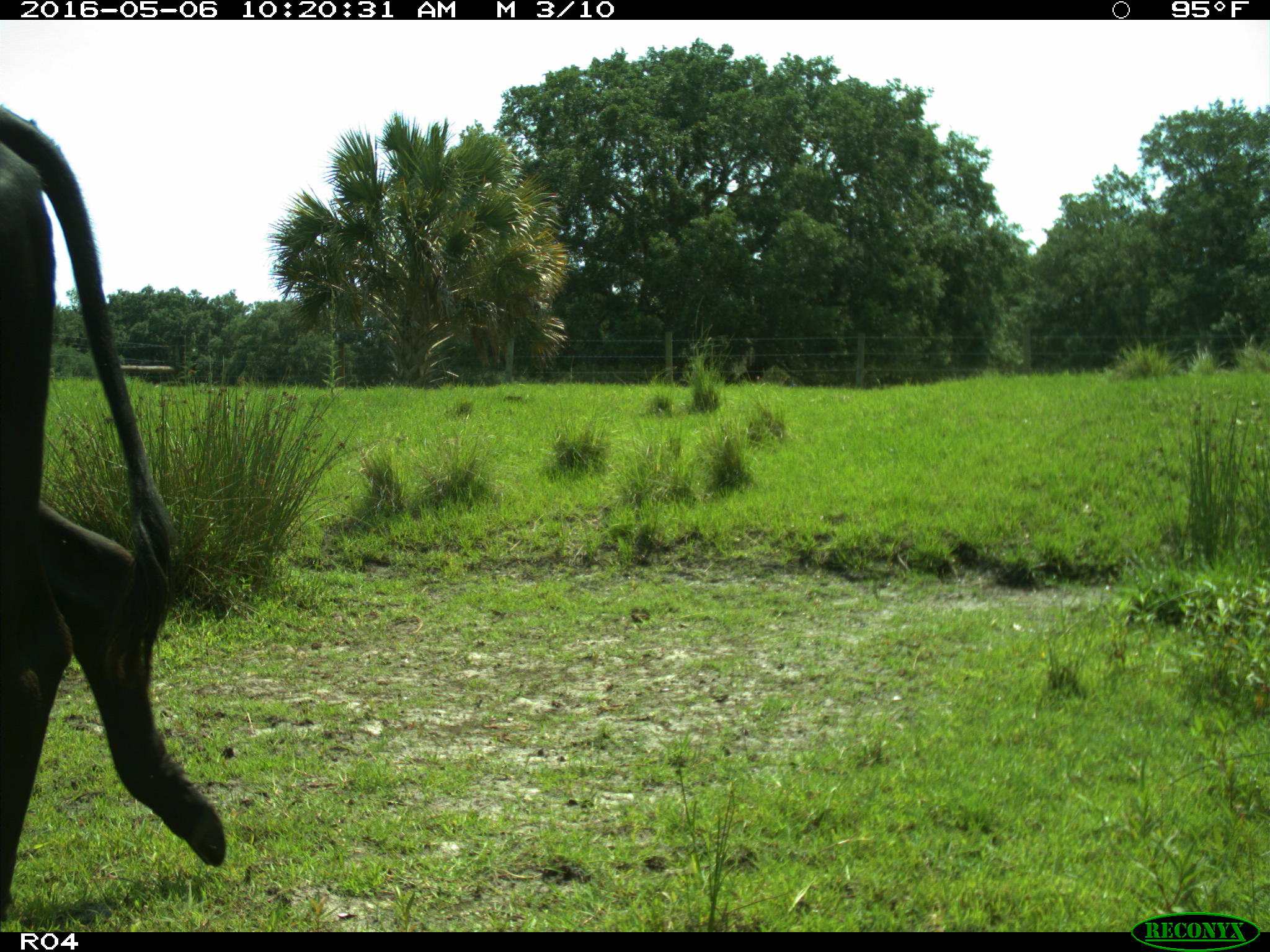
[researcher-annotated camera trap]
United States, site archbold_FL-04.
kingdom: Animalia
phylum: Chordata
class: Mammalia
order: Artiodactyla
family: Bovidae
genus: Bos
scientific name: Bos taurus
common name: domestic cow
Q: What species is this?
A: Bos taurus (domestic cow).